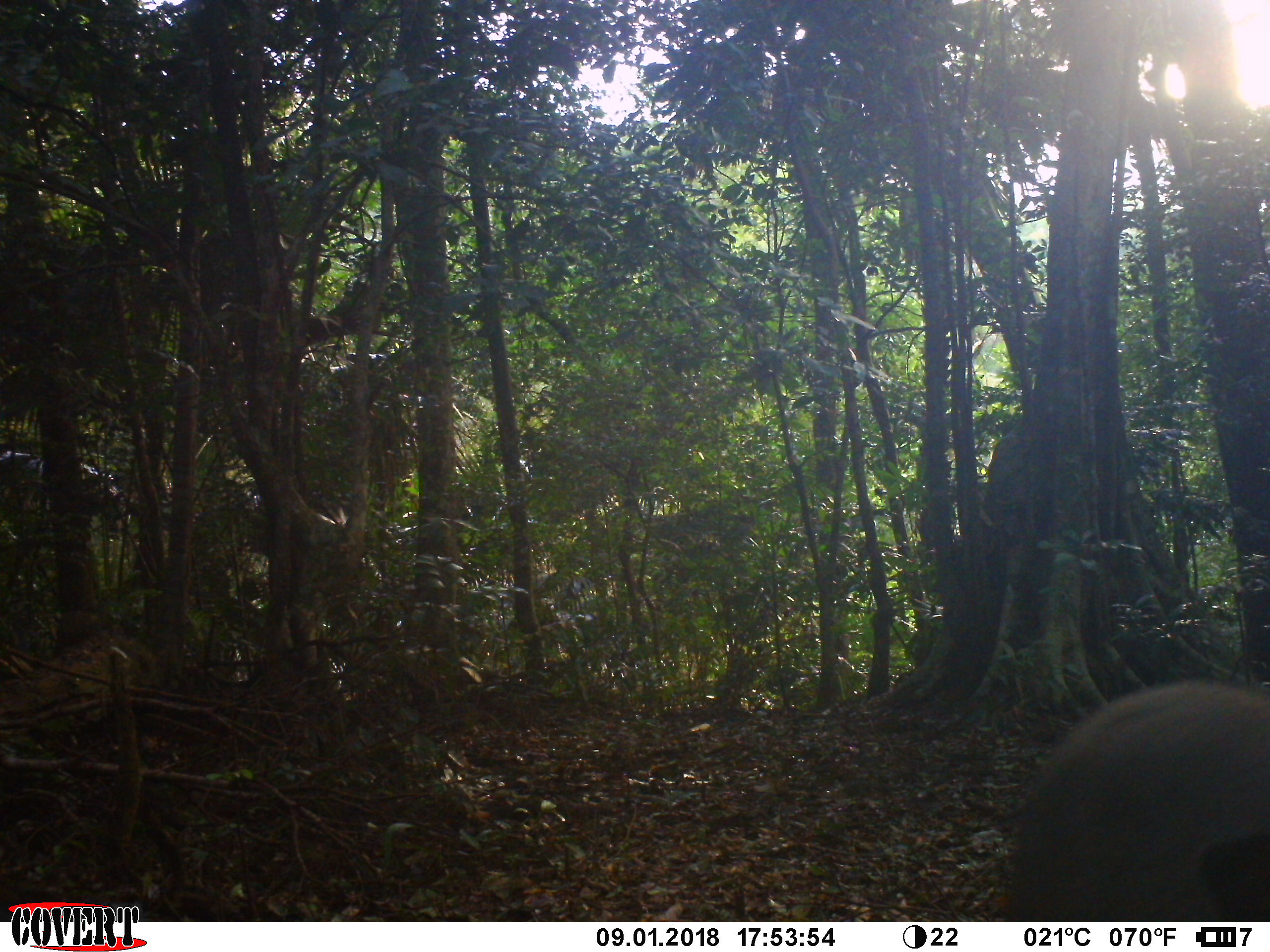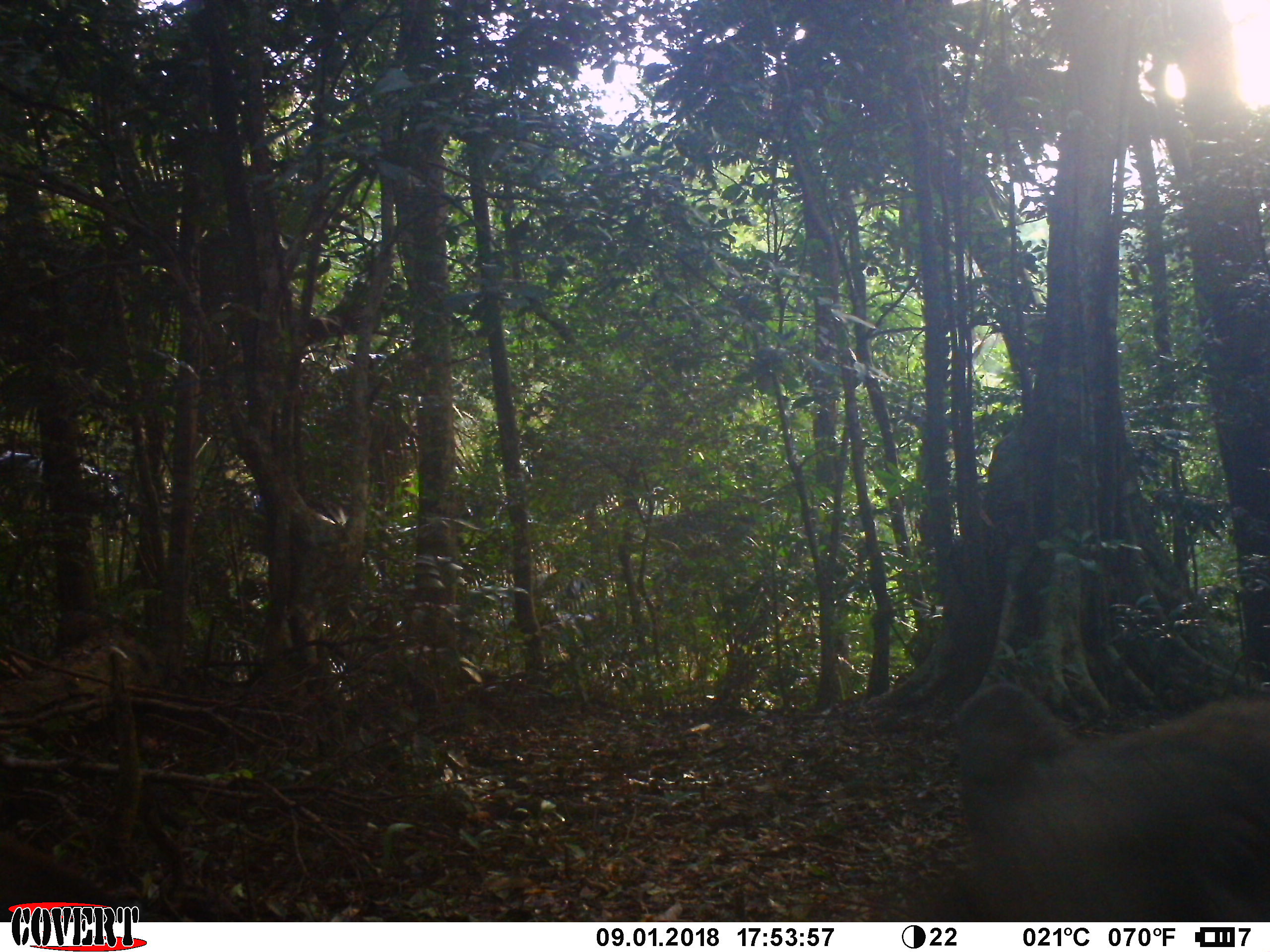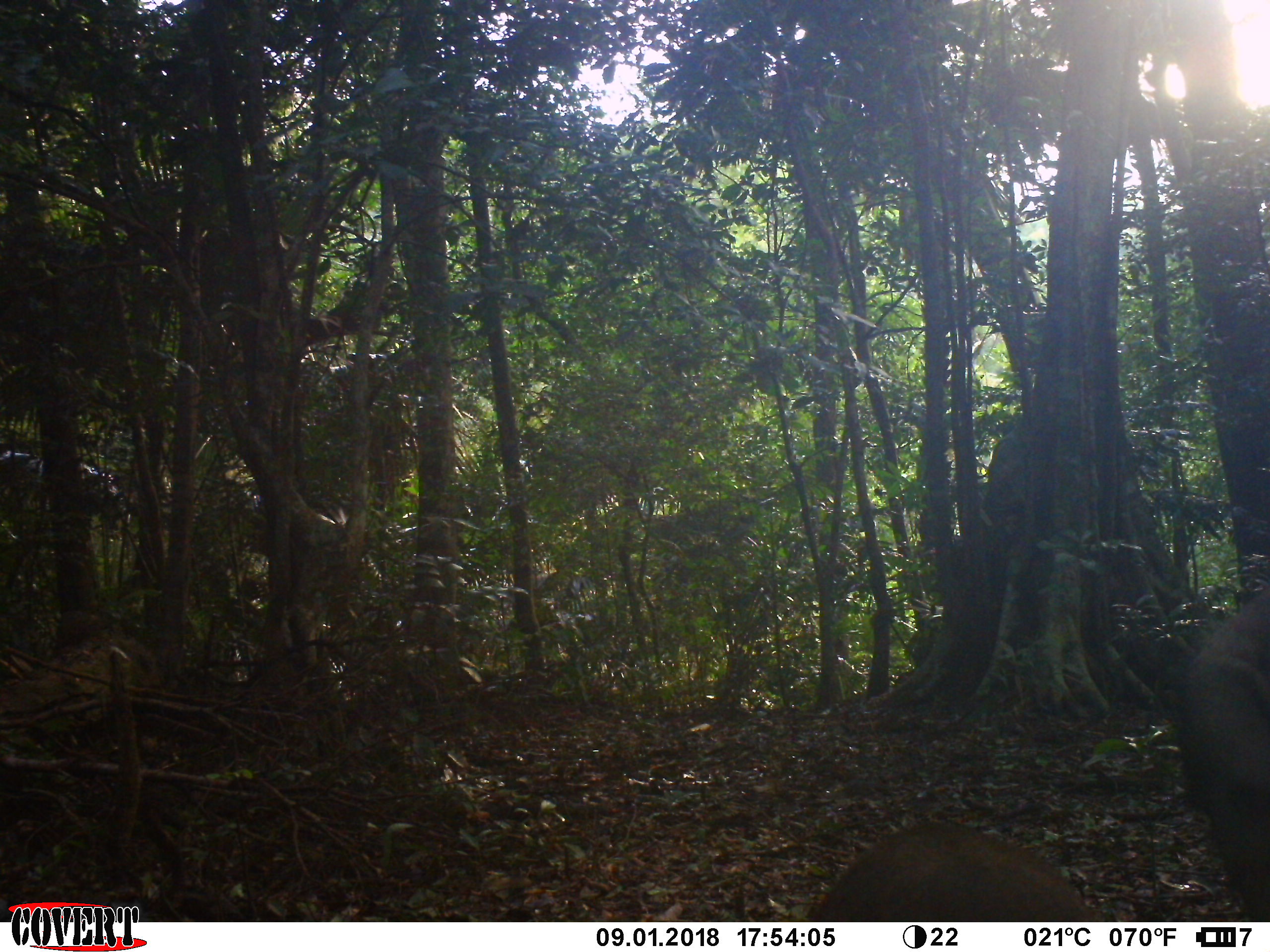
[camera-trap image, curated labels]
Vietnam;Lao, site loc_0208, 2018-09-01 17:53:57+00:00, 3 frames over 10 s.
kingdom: Animalia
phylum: Chordata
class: Mammalia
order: Artiodactyla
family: Suidae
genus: Sus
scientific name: Sus scrofa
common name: eurasian wild pig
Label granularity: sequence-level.